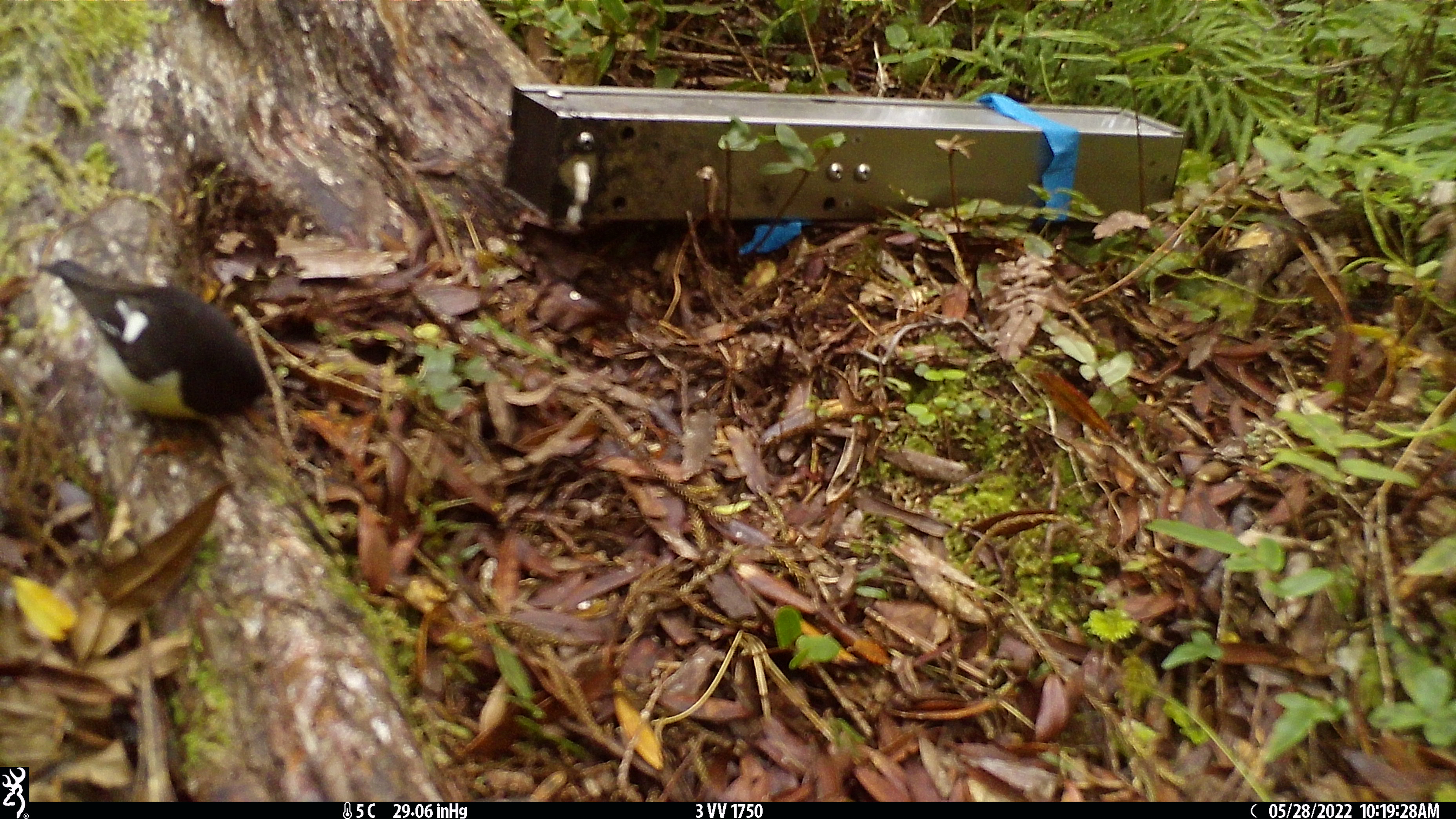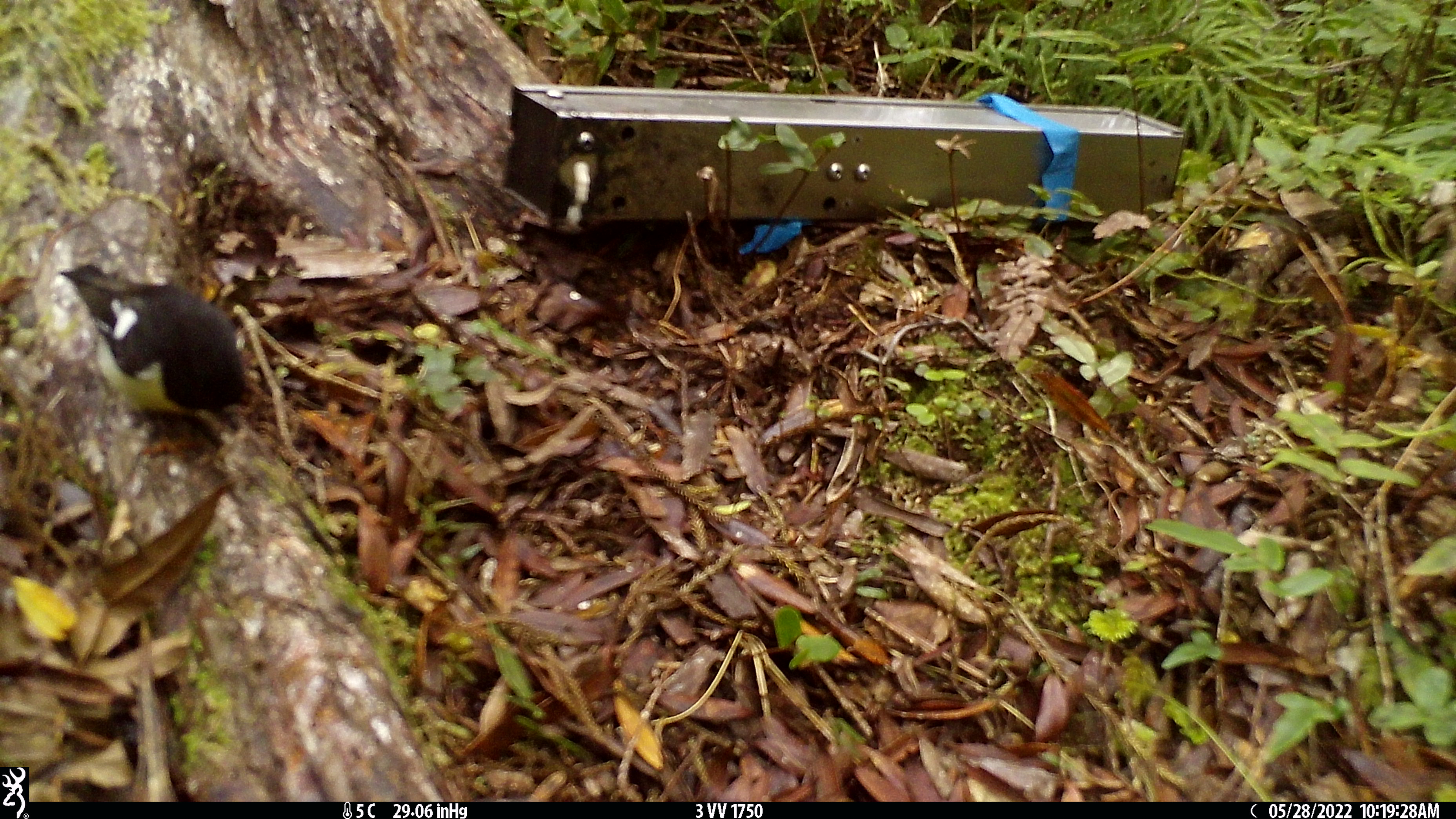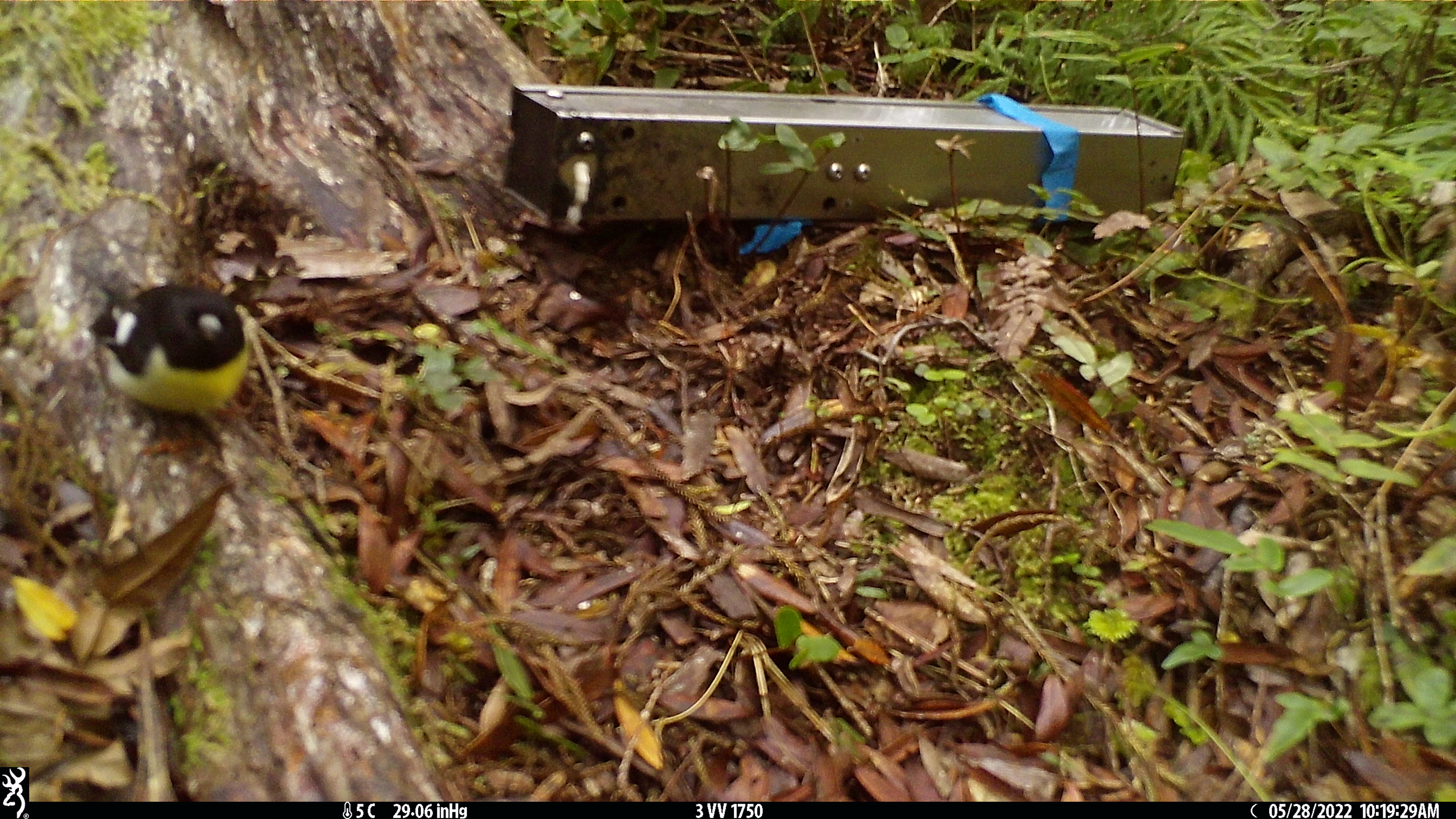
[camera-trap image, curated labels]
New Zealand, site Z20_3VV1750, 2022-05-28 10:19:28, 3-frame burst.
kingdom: Animalia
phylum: Chordata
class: Aves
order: Passeriformes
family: Petroicidae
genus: Petroica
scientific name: Petroica macrocephala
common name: tomtit